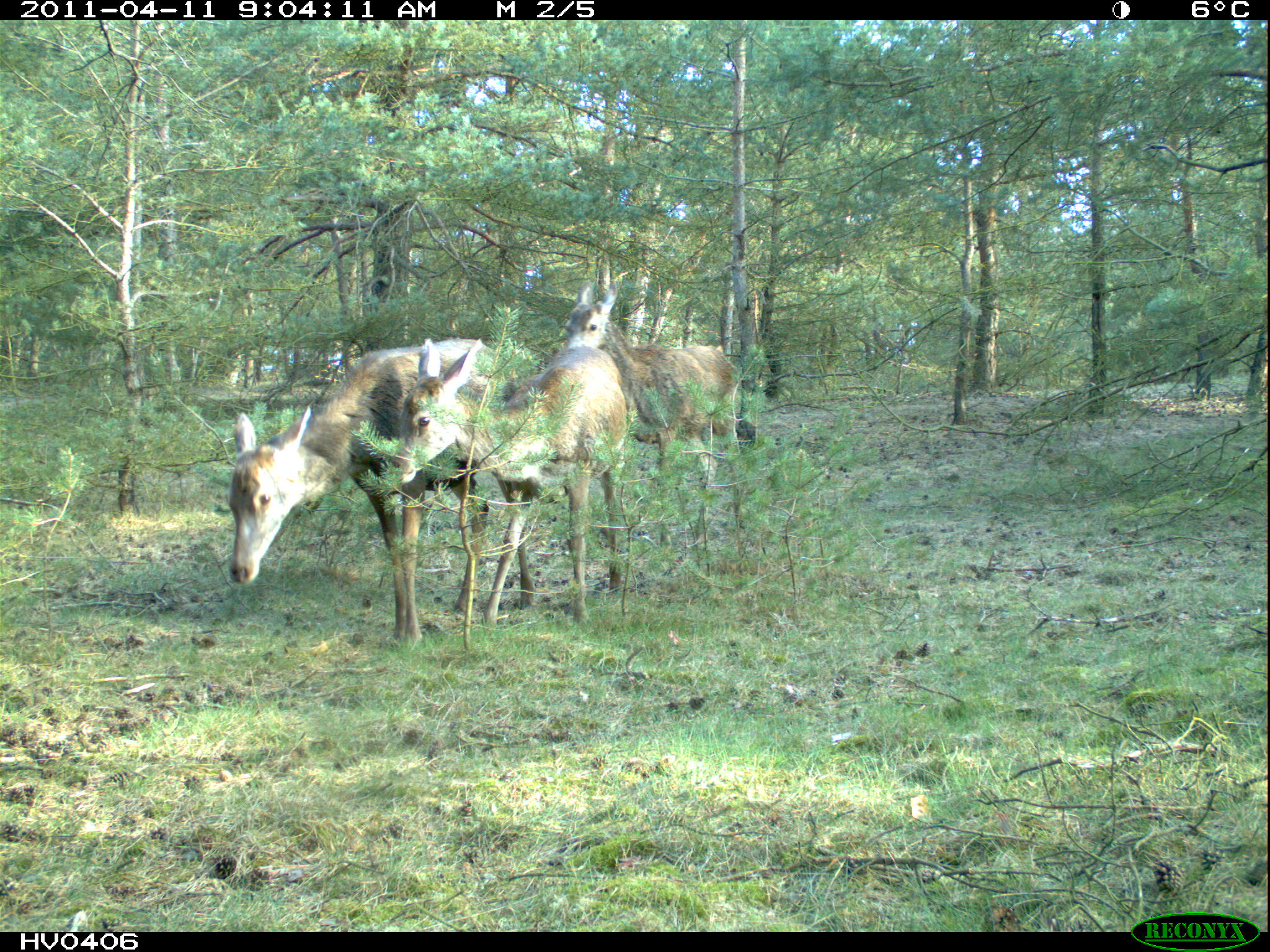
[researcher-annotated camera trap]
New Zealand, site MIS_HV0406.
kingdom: Animalia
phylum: Chordata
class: Mammalia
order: Artiodactyla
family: Cervidae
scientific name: Cervidae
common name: deer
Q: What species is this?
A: Deer (Cervidae).